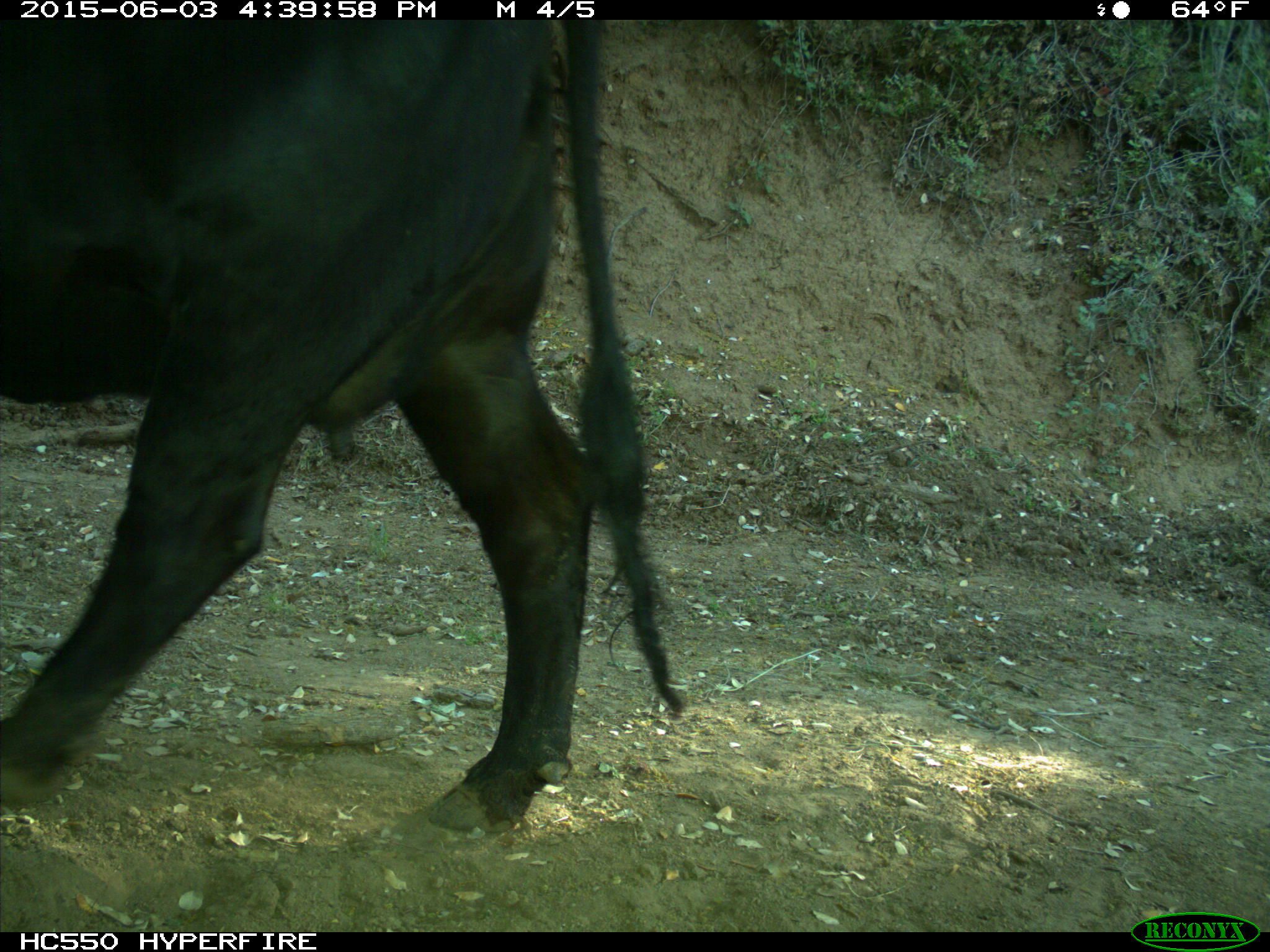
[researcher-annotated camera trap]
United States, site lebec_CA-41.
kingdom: Animalia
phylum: Chordata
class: Mammalia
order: Artiodactyla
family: Bovidae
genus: Bos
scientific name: Bos taurus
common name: domestic cow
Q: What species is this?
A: Bos taurus (domestic cow).